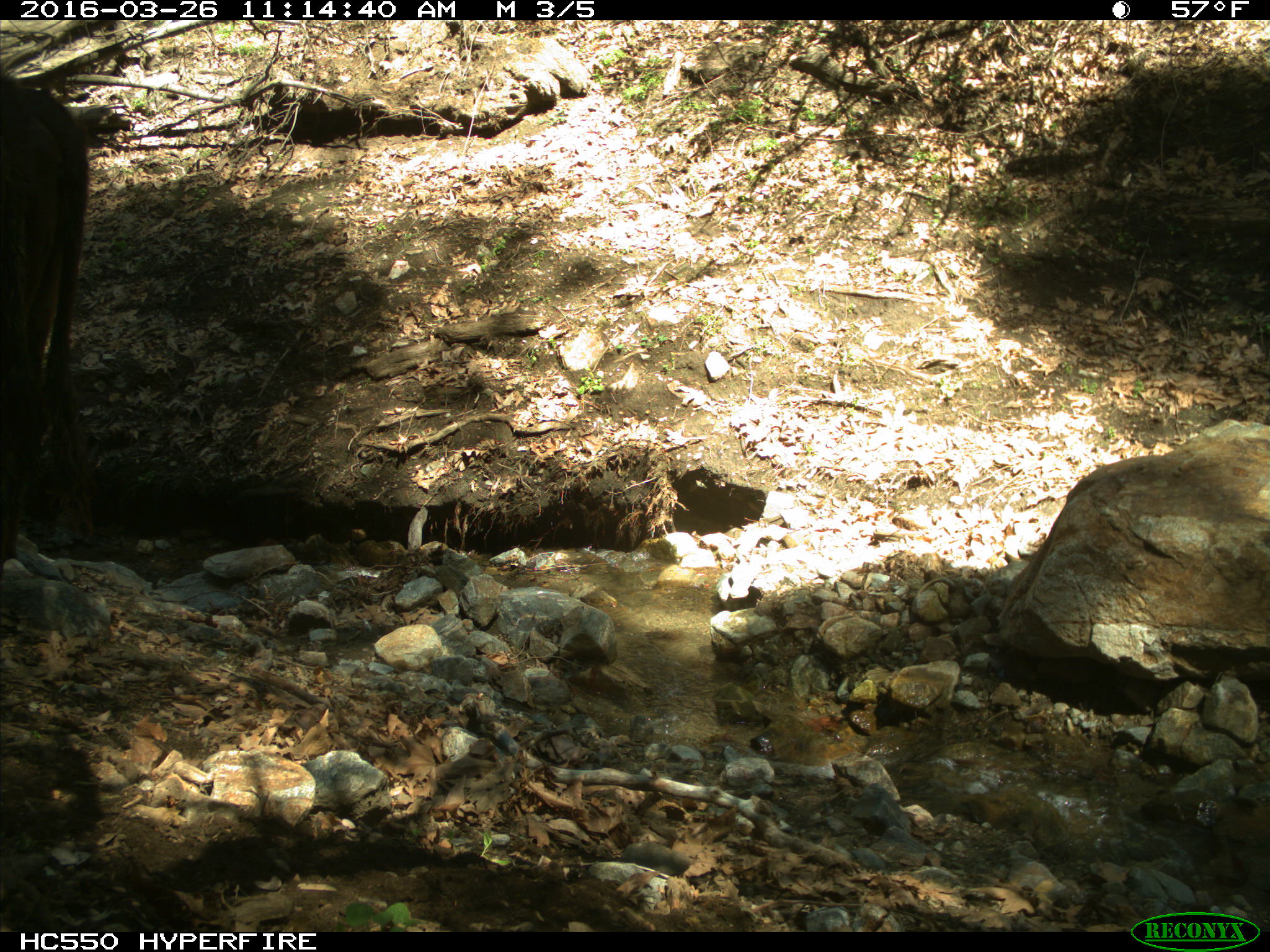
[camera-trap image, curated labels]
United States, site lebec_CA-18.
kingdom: Animalia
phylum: Chordata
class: Mammalia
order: Artiodactyla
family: Bovidae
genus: Bos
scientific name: Bos taurus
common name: domestic cow